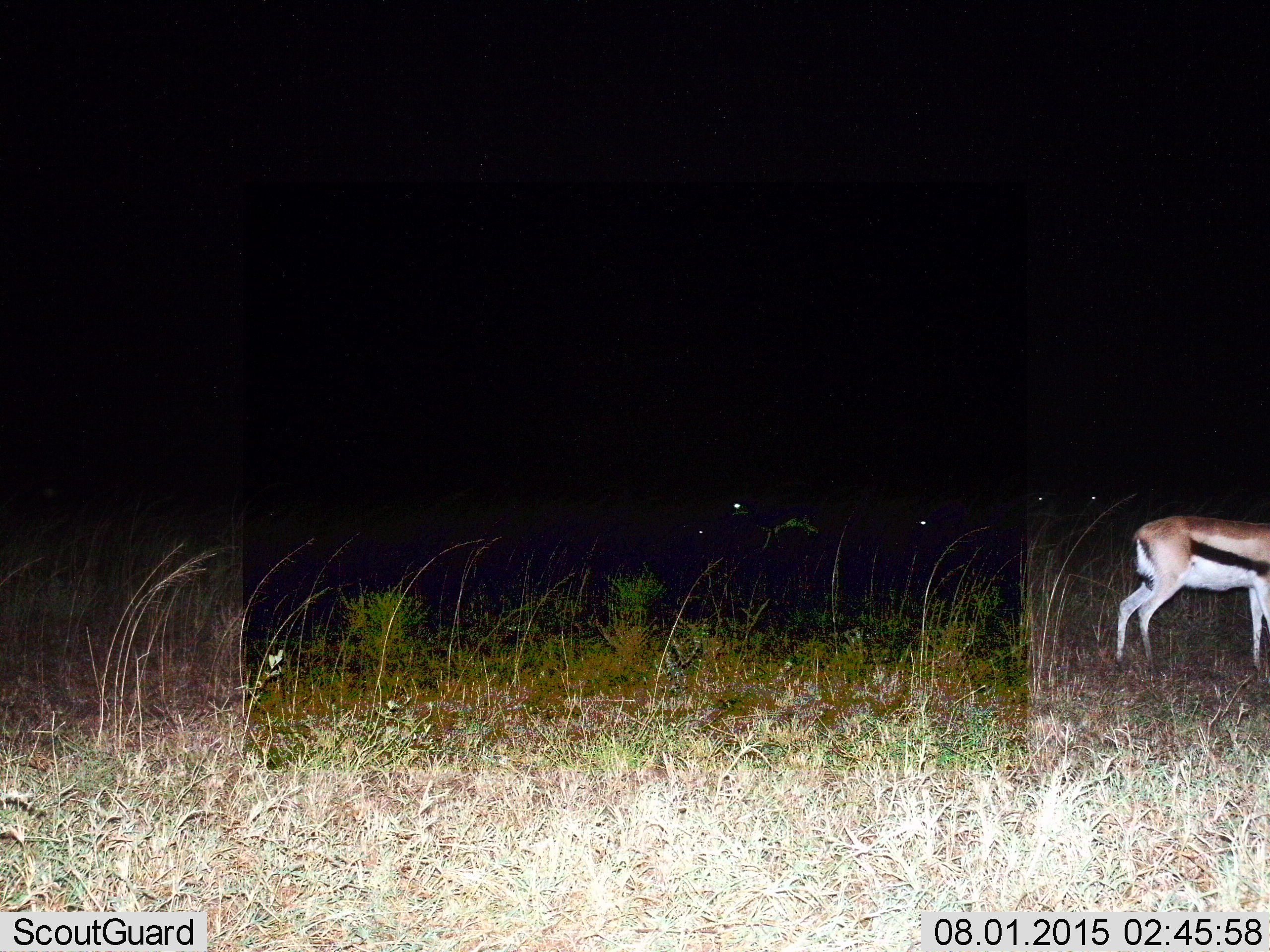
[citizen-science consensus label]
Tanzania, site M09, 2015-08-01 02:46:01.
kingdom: Animalia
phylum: Chordata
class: Mammalia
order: Artiodactyla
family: Bovidae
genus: Eudorcas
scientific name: Eudorcas thomsonii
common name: thomson's gazelle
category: gazellethomsons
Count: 1.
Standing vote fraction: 100%.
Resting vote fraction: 0%.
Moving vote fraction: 0%.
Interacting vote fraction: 0%.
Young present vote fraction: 0%.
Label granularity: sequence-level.